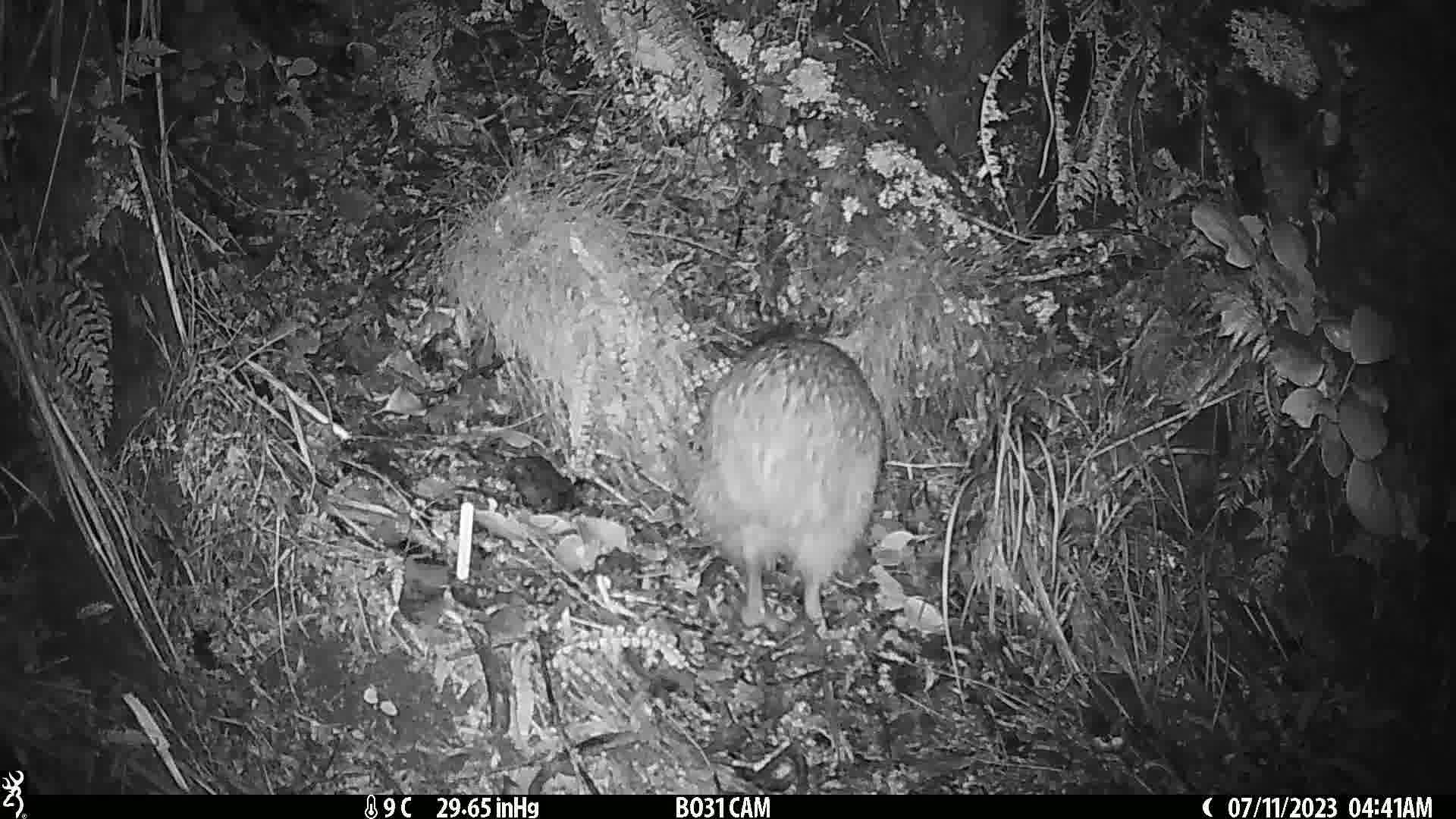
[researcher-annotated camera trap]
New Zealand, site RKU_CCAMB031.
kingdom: Animalia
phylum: Chordata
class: Aves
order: Apterygiformes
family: Apterygidae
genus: Apteryx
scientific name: Apteryx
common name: kiwi